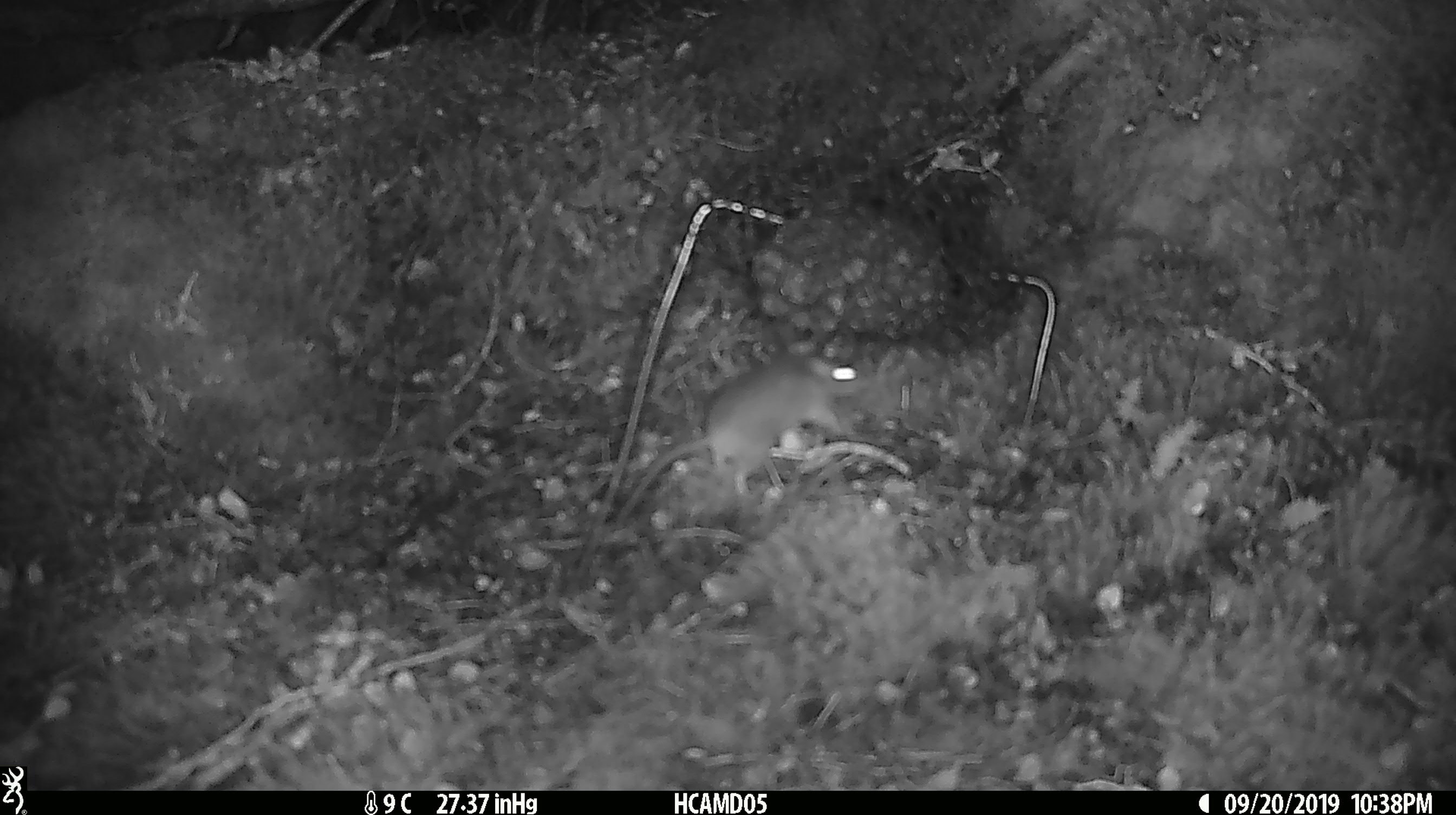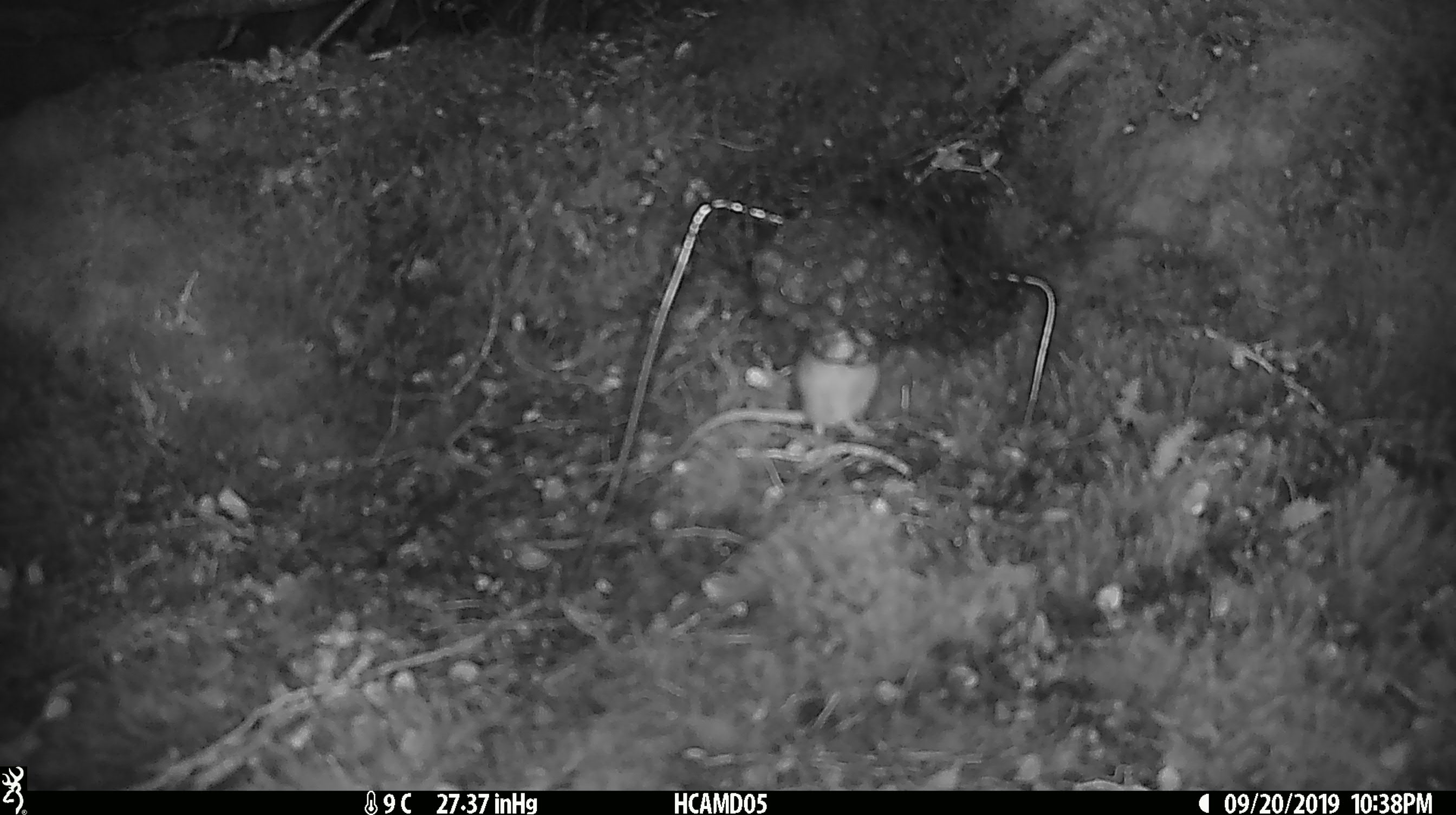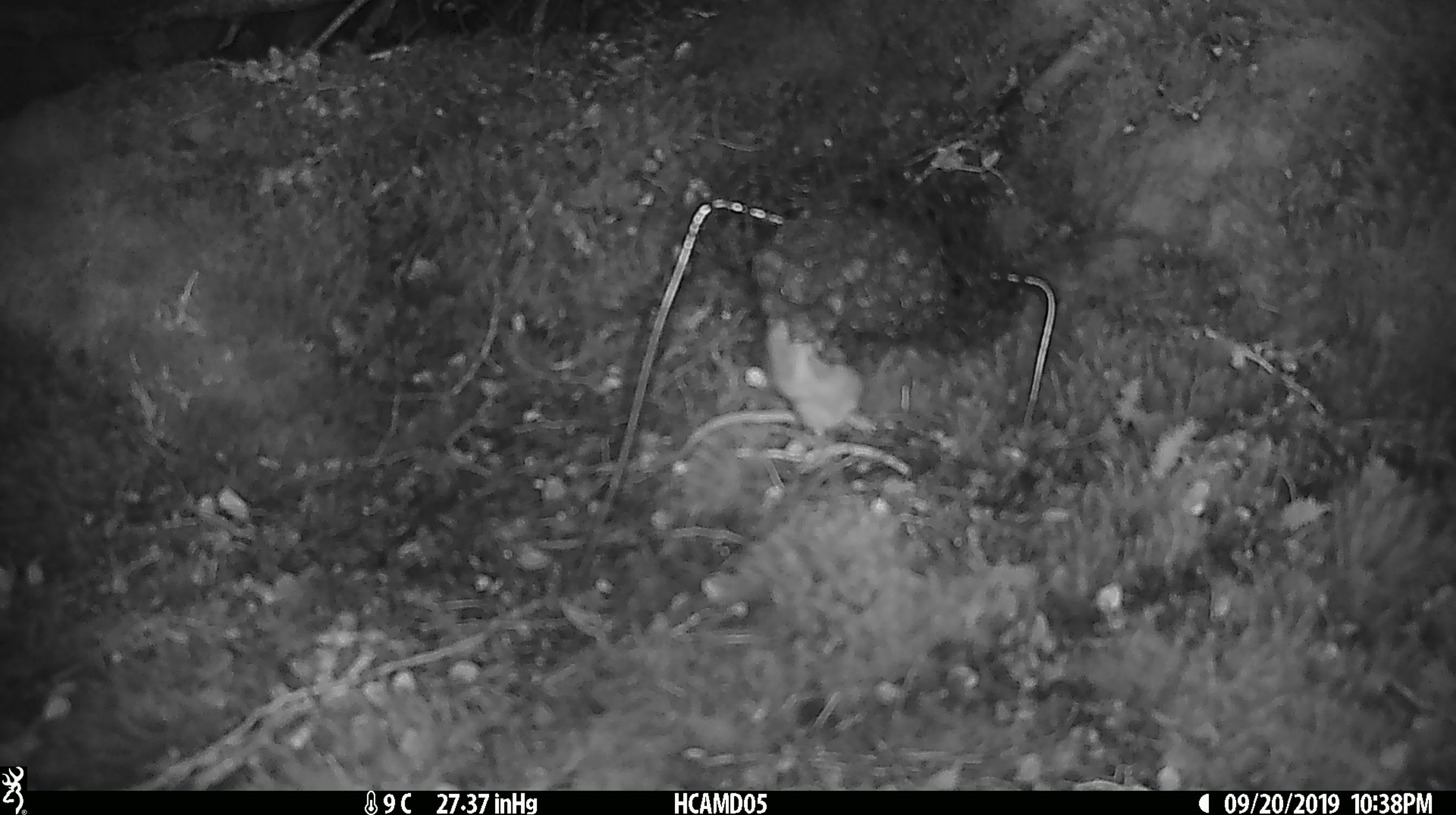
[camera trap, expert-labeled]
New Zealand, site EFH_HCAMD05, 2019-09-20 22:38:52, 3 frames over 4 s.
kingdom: Animalia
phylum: Chordata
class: Mammalia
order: Rodentia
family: Muridae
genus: Mus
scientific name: Mus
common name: mouse